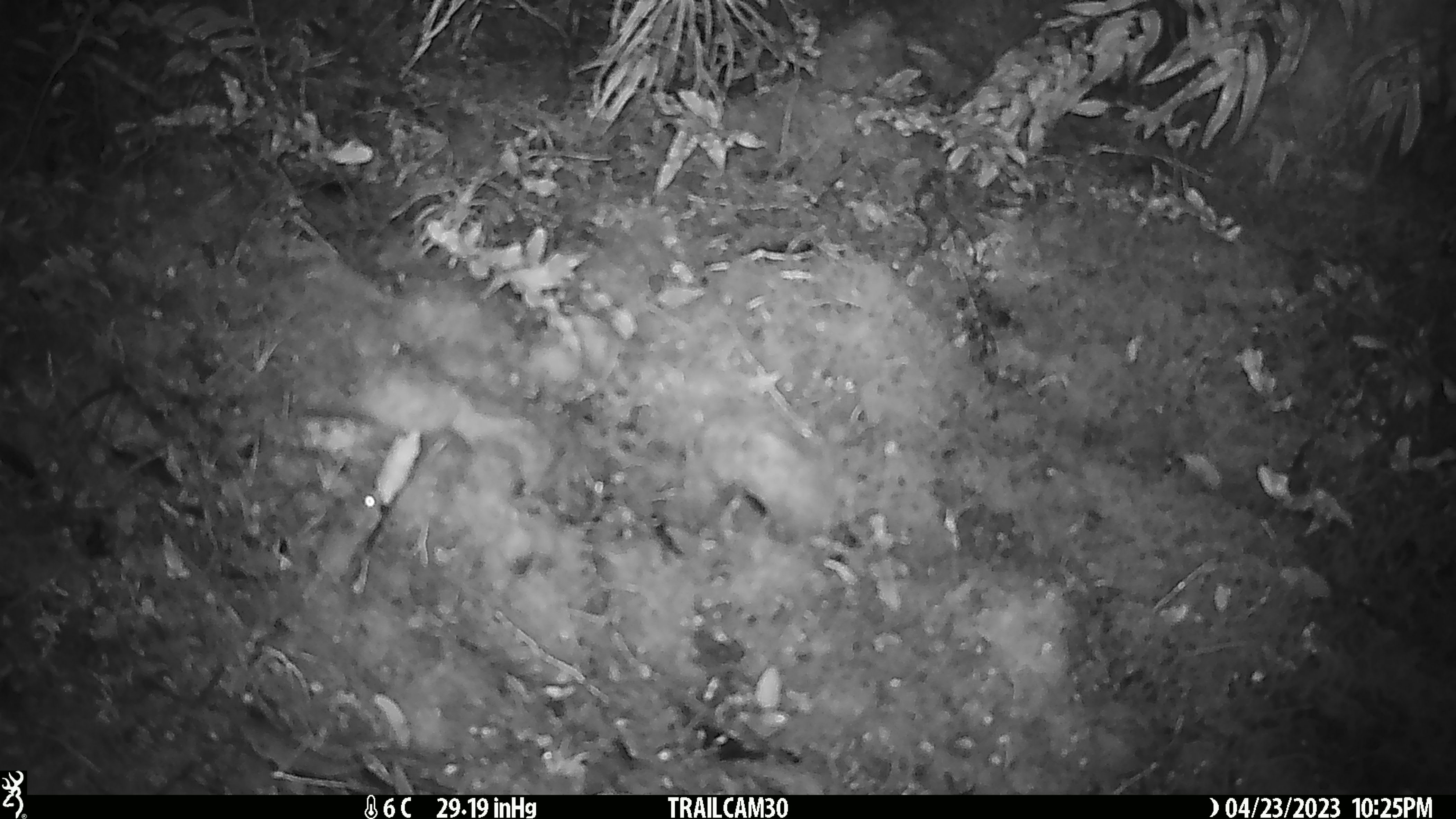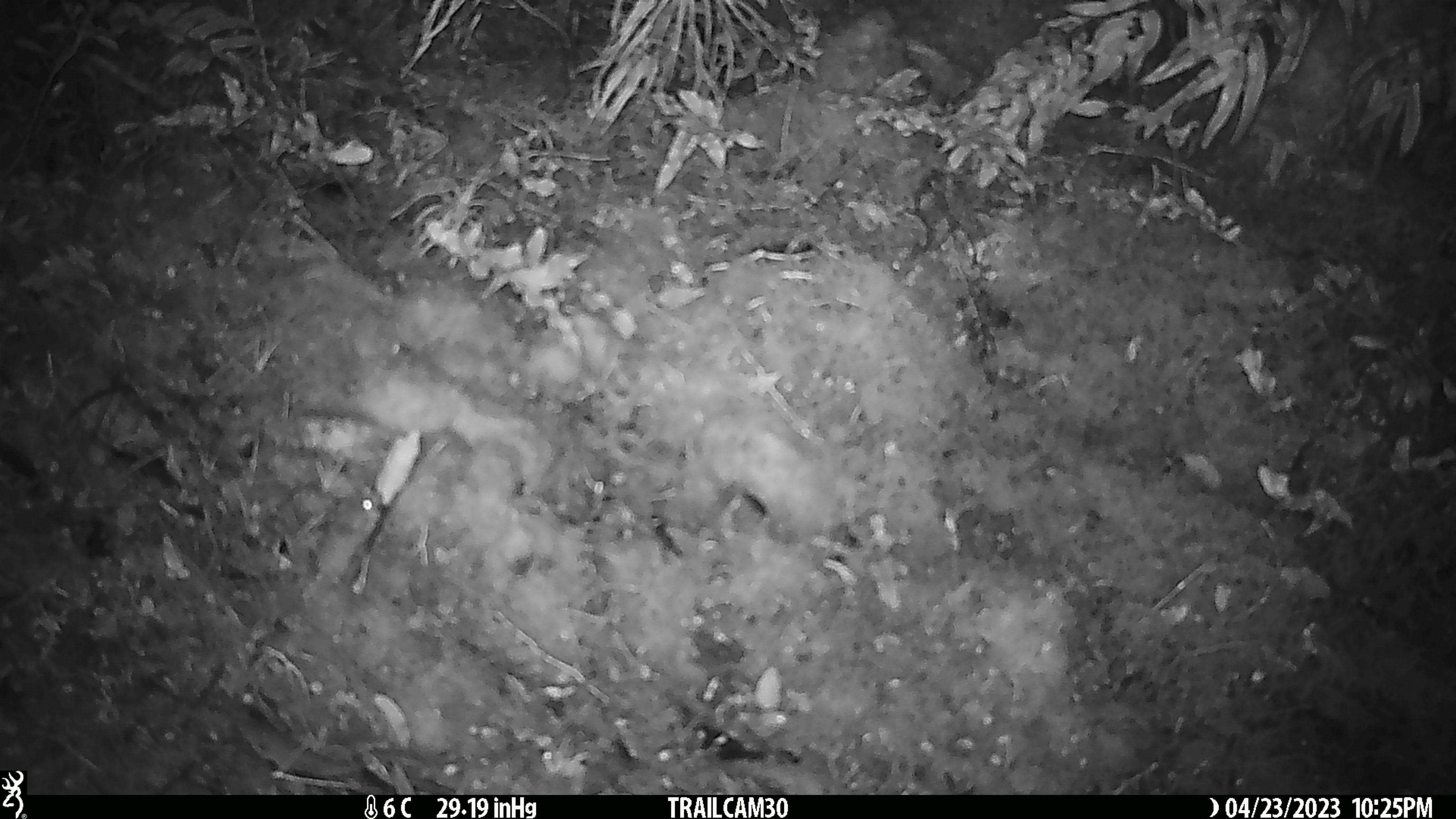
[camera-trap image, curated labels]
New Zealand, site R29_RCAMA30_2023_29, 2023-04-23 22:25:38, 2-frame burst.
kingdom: Animalia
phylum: Chordata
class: Mammalia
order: Rodentia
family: Muridae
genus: Mus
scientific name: Mus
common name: mouse